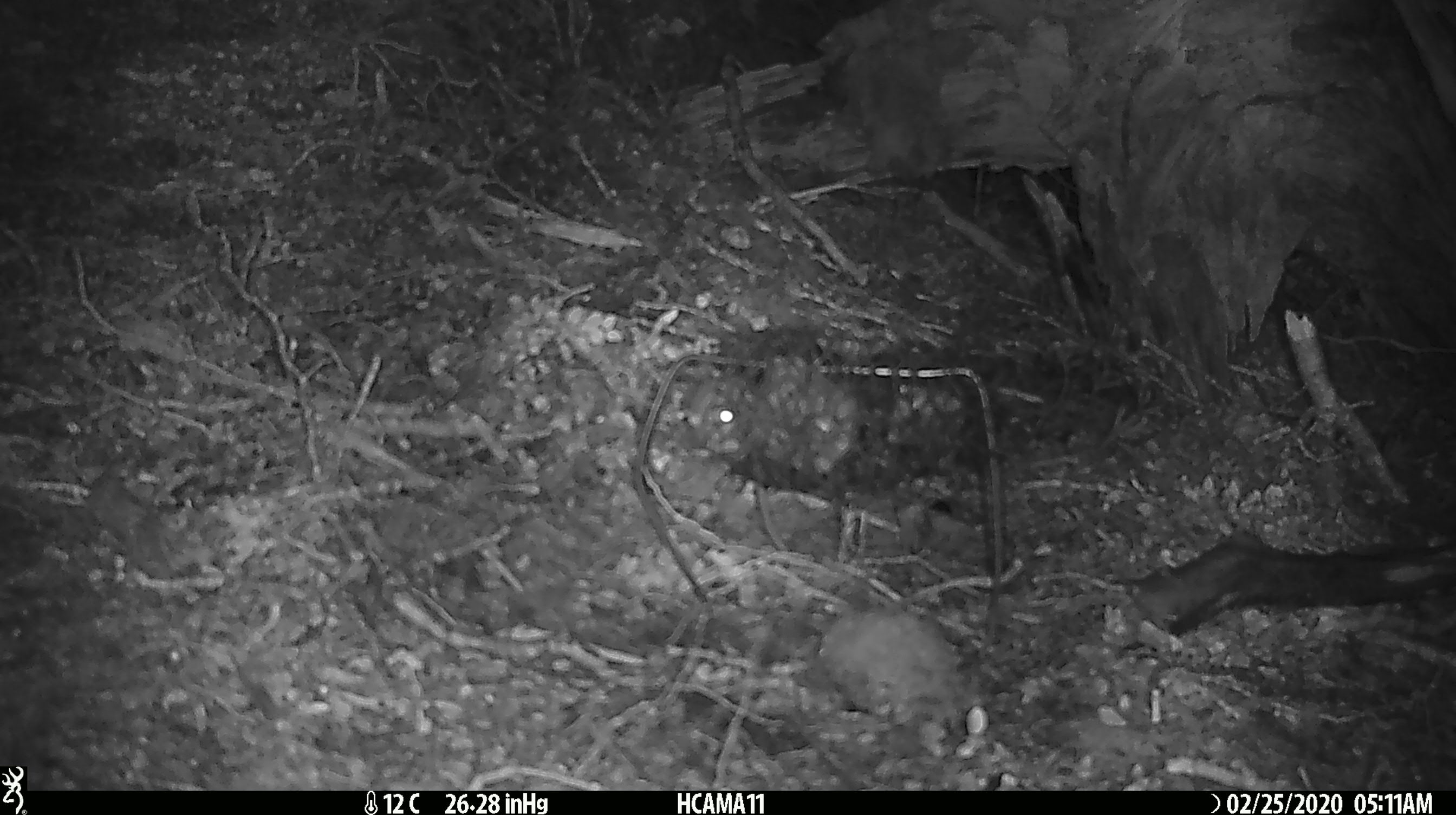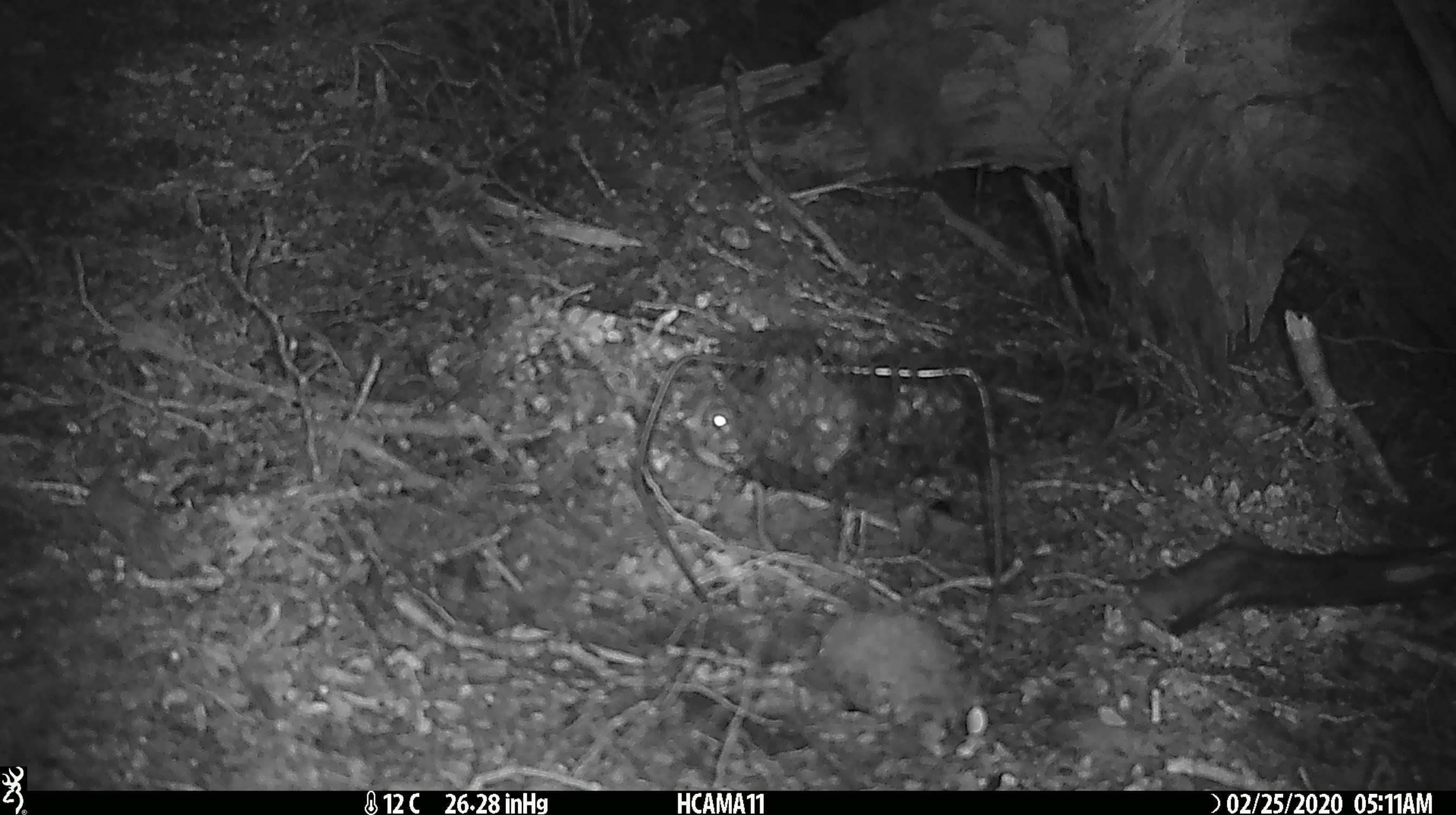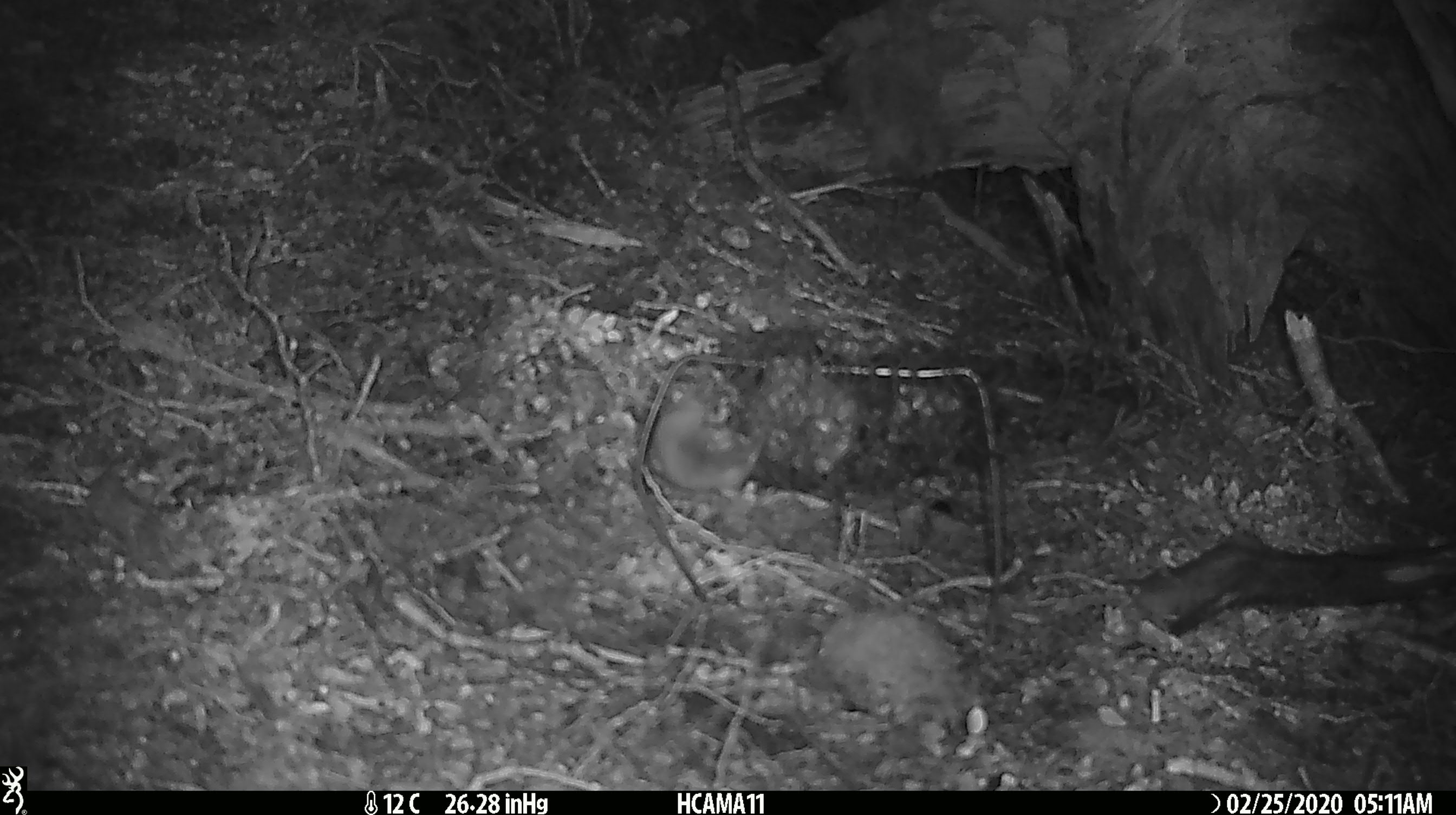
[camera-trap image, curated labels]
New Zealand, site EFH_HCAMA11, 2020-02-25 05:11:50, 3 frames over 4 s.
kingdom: Animalia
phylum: Chordata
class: Mammalia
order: Rodentia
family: Muridae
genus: Mus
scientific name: Mus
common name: mouse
Mouse (Mus).